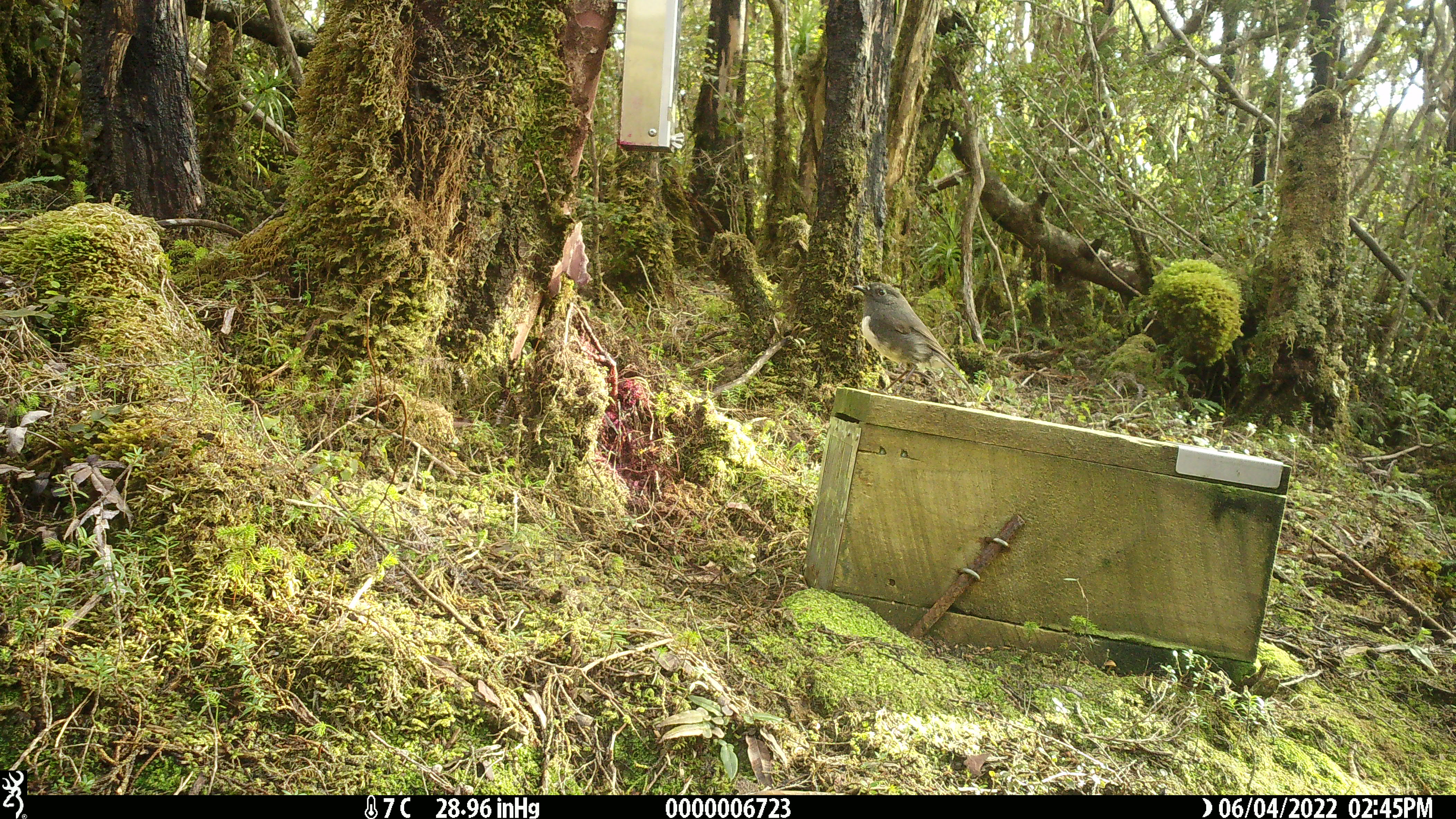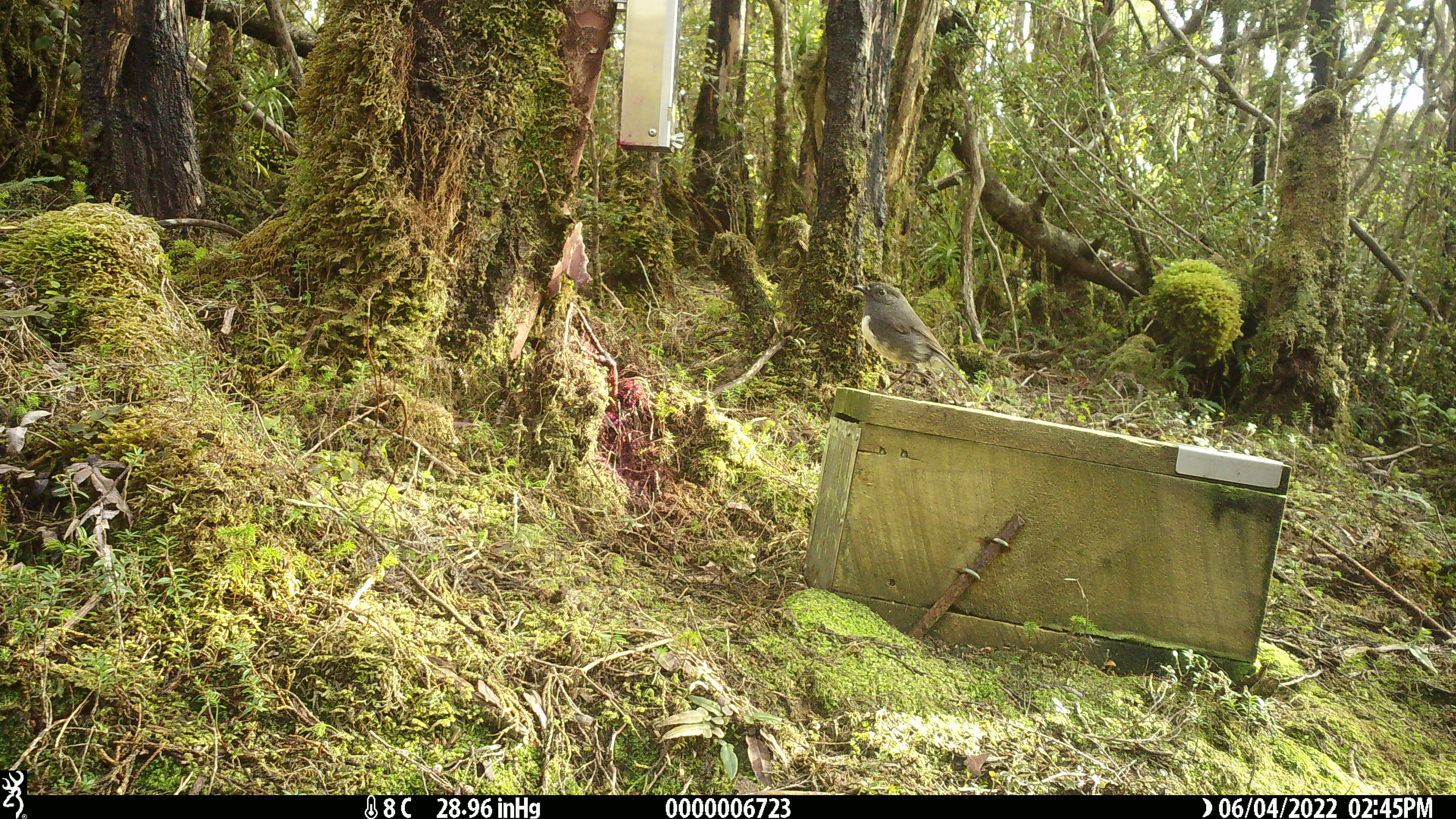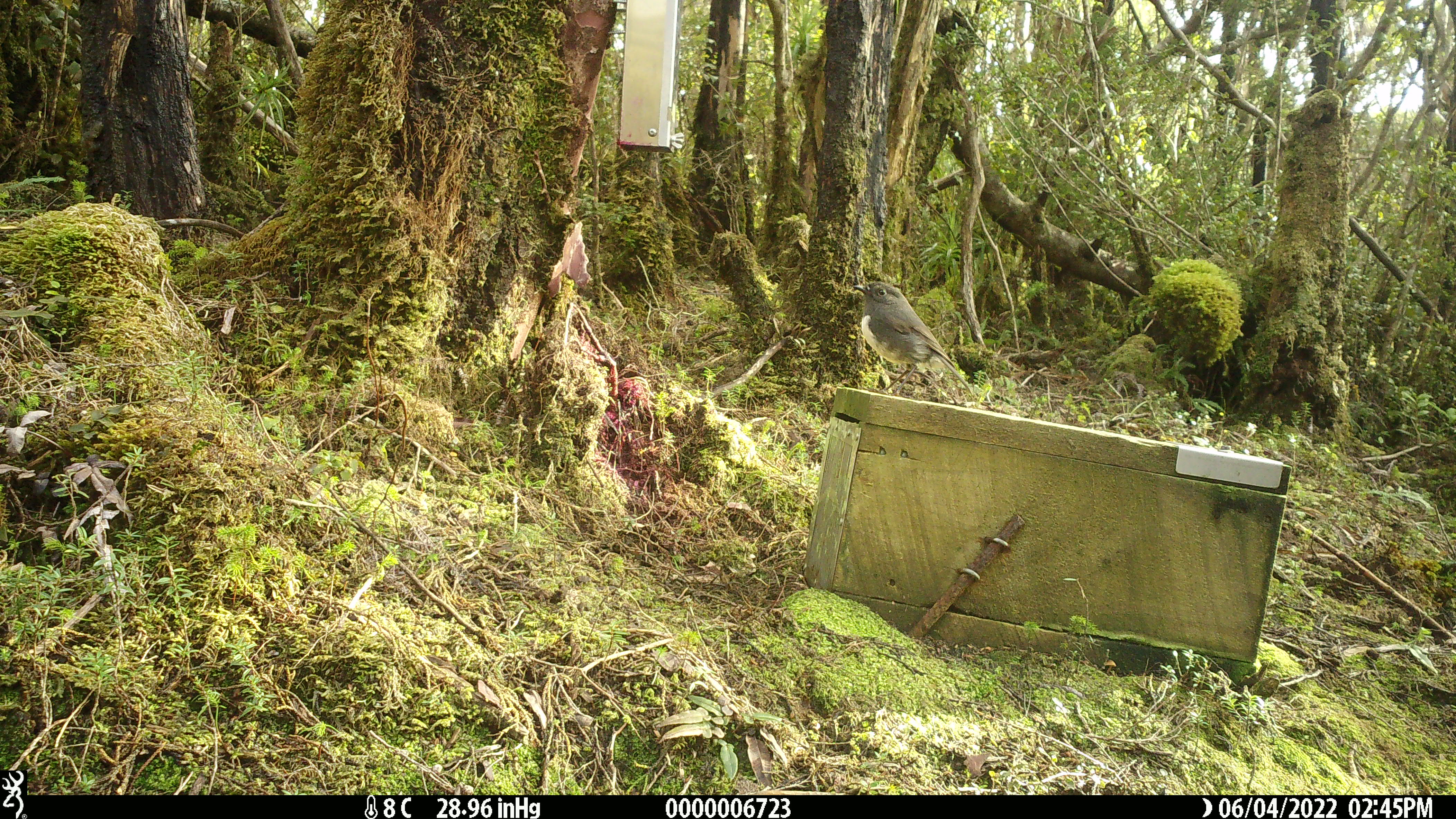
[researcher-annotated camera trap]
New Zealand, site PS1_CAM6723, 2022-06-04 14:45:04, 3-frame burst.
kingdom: Animalia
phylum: Chordata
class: Aves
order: Passeriformes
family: Petroicidae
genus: Petroica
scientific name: Petroica australis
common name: new zealand robin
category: robin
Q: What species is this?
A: Robin (new zealand robin) (Petroica australis).